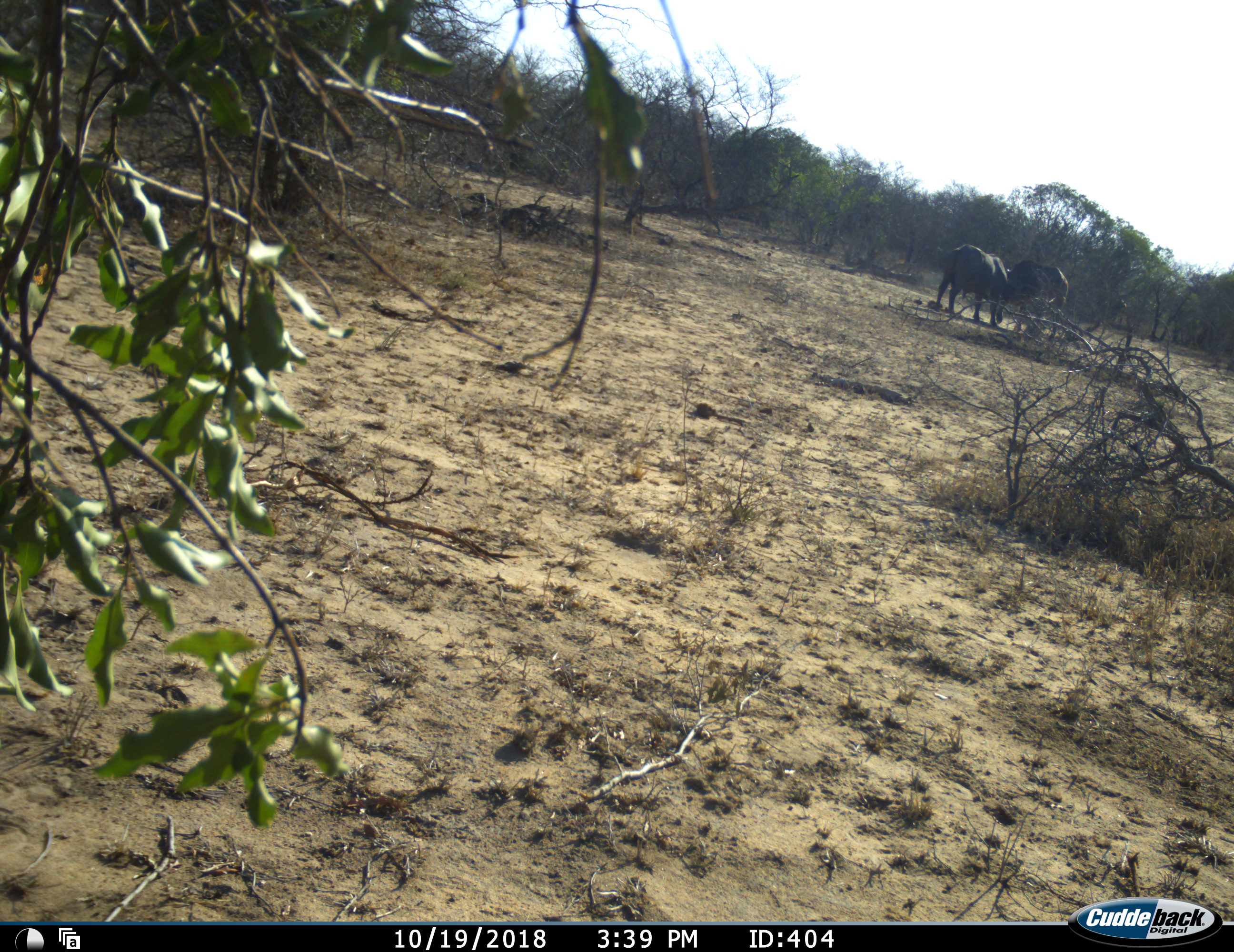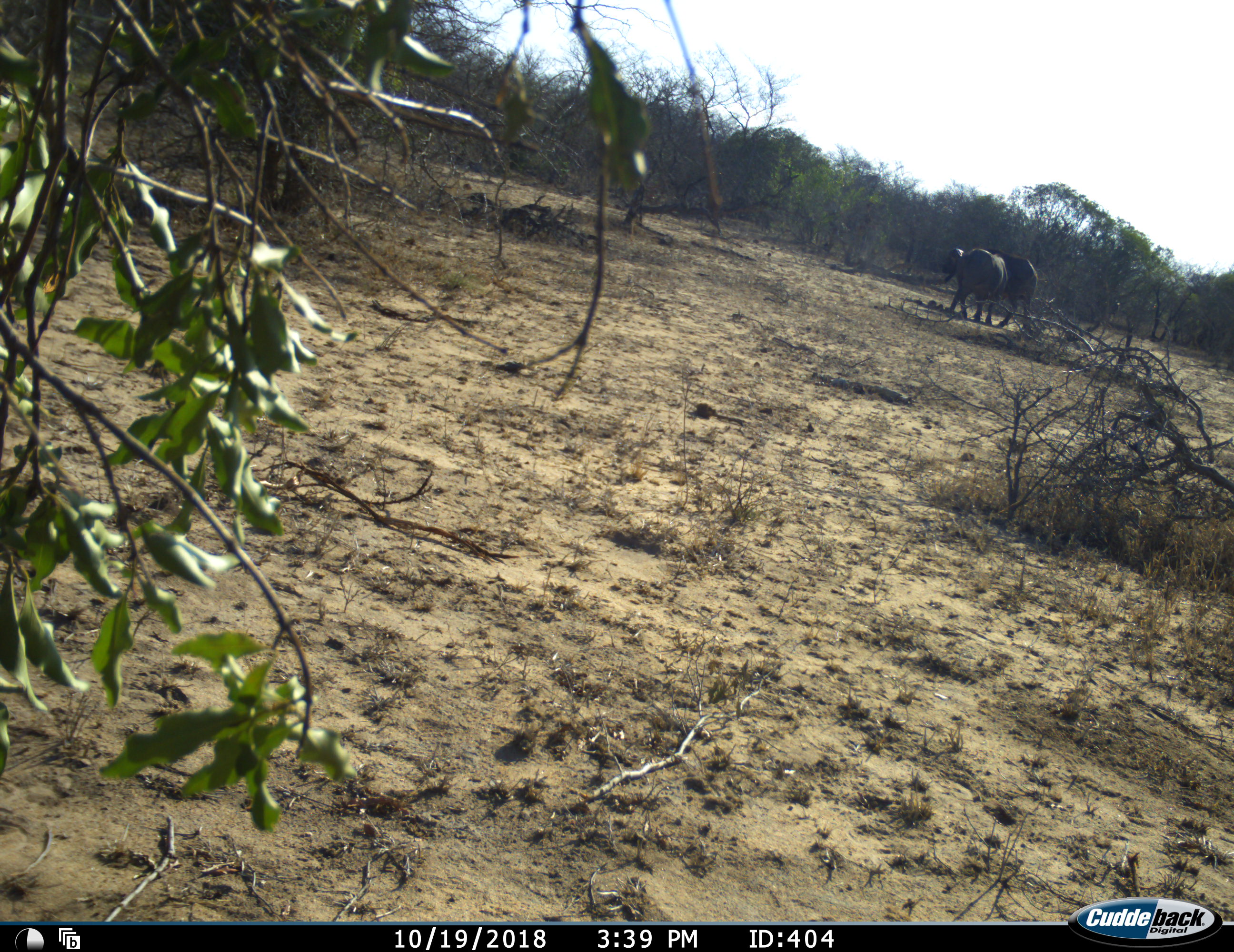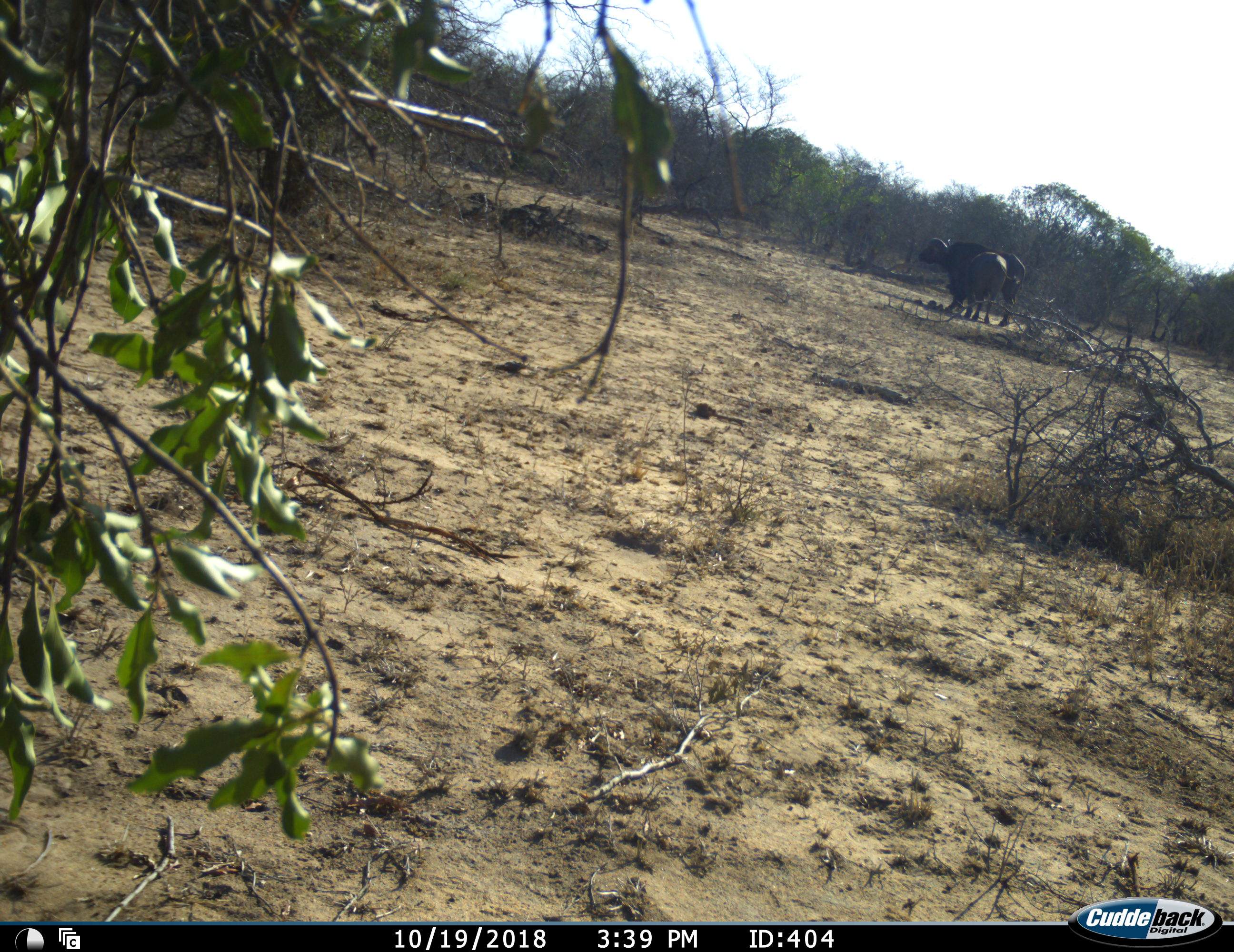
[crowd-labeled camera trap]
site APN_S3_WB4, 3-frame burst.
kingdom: Animalia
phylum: Chordata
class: Mammalia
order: Artiodactyla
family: Bovidae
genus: Syncerus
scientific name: Syncerus caffer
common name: african buffalo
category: buffalo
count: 2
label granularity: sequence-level